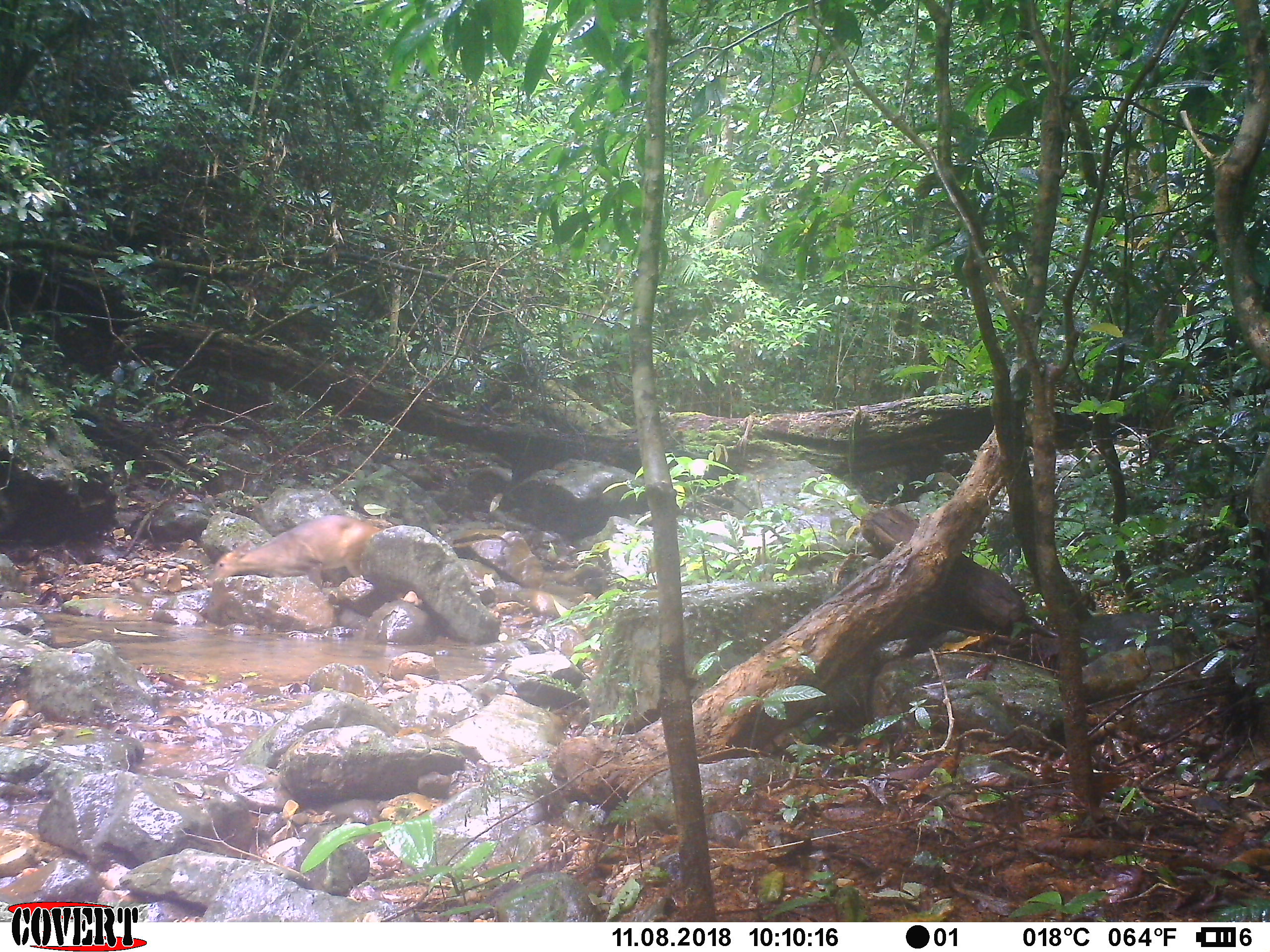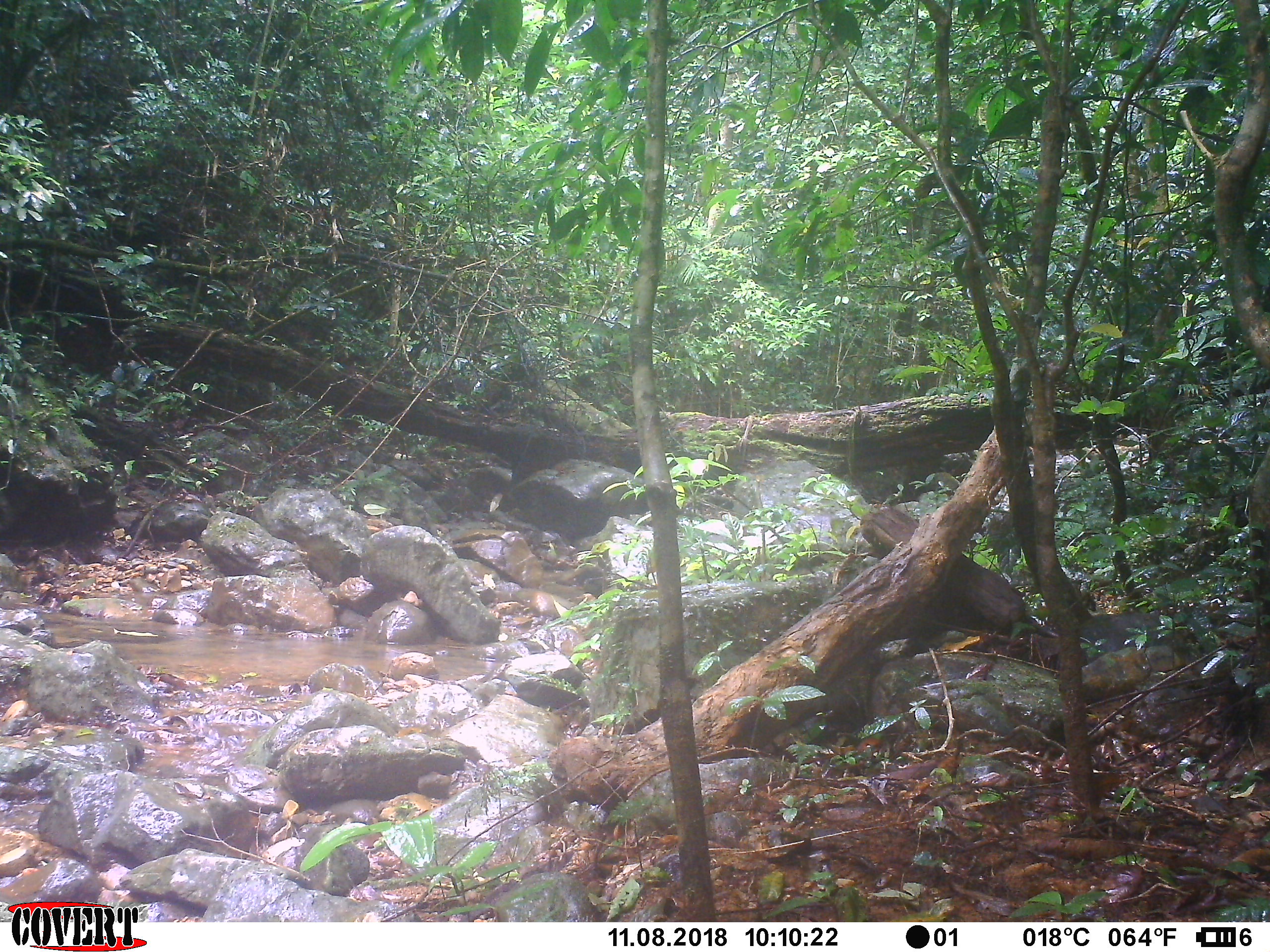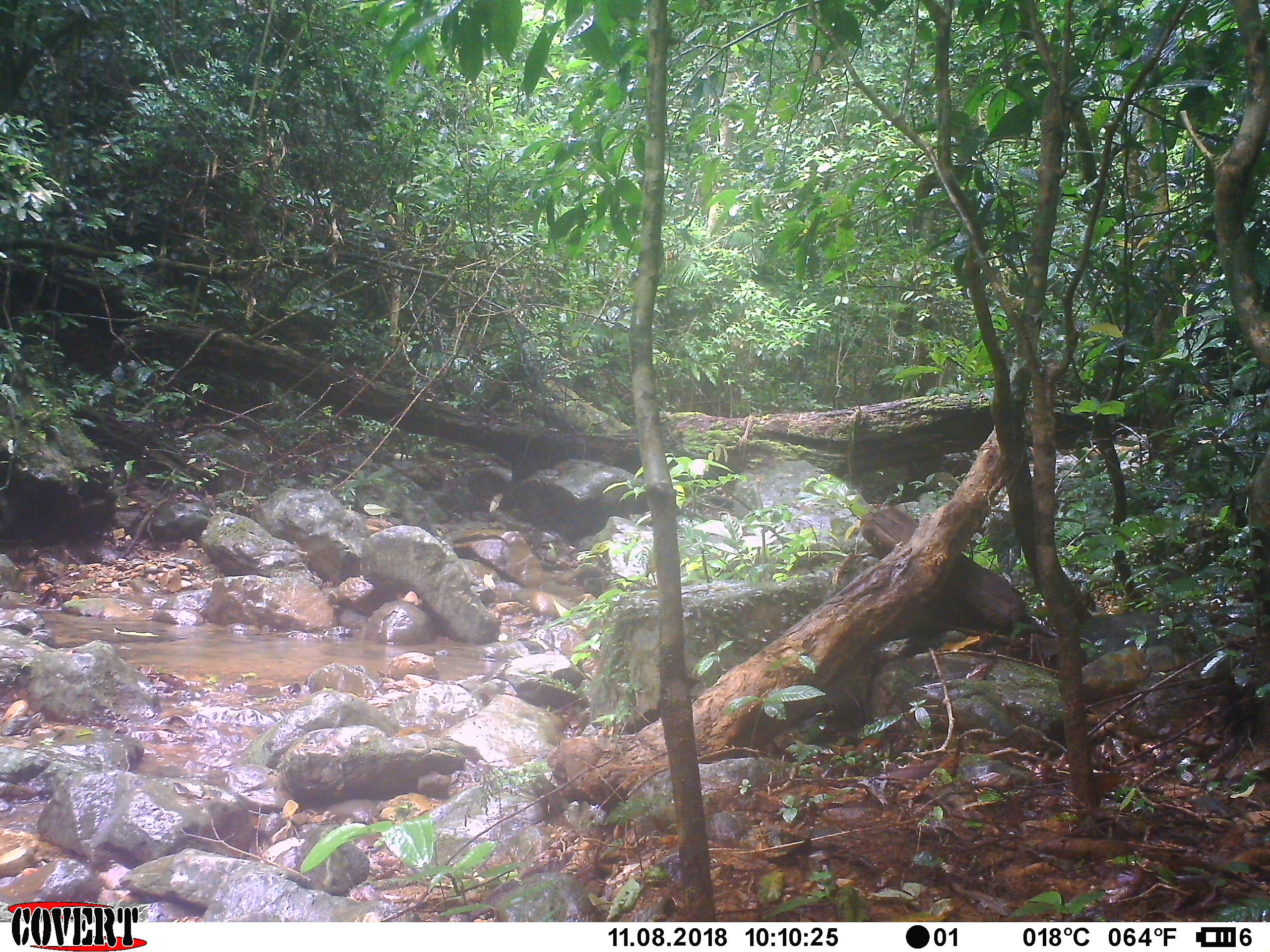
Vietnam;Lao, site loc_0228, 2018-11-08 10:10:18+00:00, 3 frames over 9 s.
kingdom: Animalia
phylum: Chordata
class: Mammalia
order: Artiodactyla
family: Cervidae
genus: Muntiacus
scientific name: Muntiacus vuquangensis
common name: large-antlered muntjac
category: large antlered muntjac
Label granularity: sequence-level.